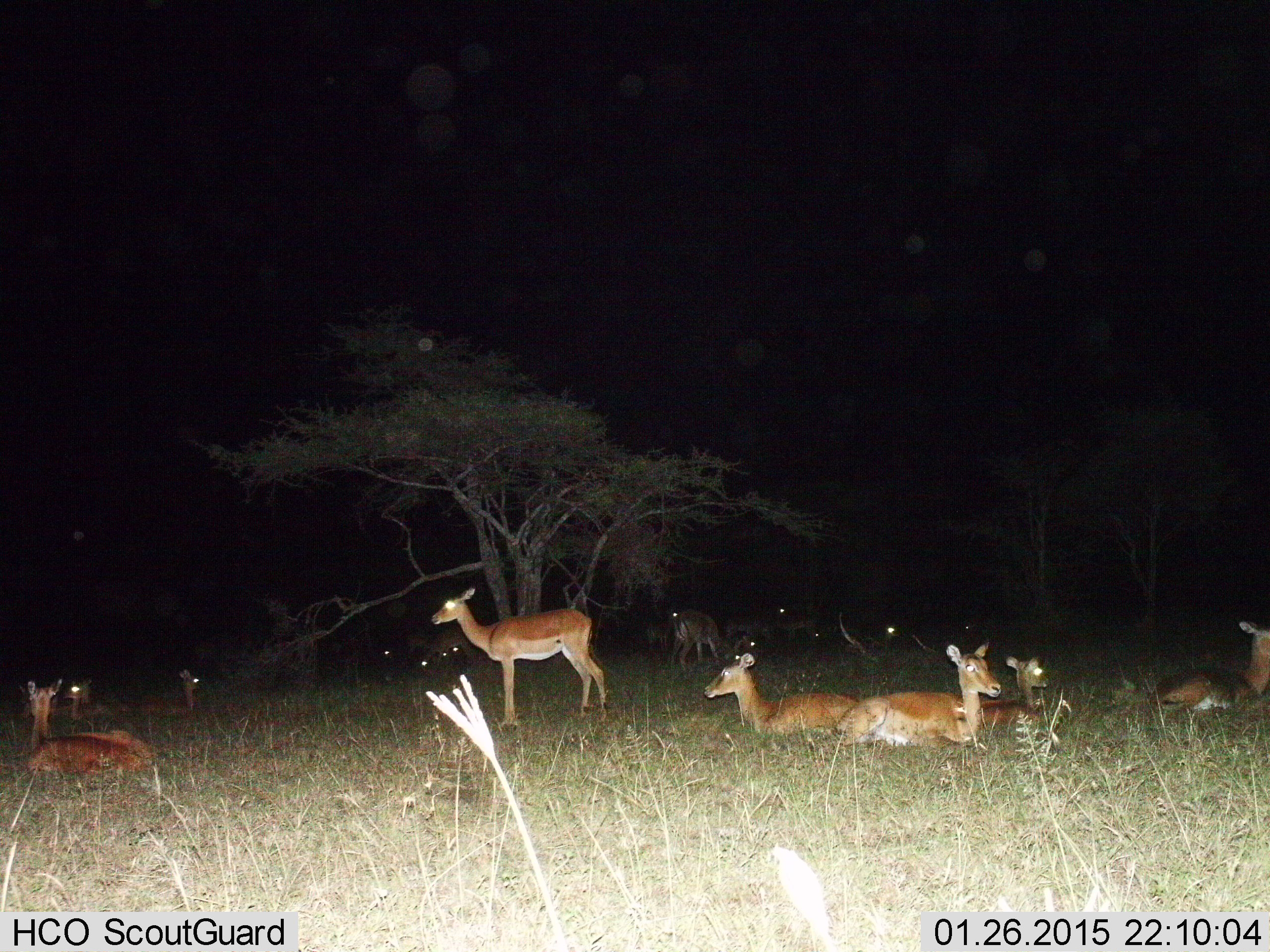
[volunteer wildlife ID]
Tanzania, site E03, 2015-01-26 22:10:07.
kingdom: Animalia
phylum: Chordata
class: Mammalia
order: Artiodactyla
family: Bovidae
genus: Aepyceros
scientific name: Aepyceros melampus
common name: impala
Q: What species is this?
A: Impala (Aepyceros melampus).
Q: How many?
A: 11-50.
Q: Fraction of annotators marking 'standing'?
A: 90%.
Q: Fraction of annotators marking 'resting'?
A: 100%.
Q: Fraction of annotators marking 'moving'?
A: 0%.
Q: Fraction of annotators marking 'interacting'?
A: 10%.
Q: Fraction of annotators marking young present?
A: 20%.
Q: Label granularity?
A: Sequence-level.